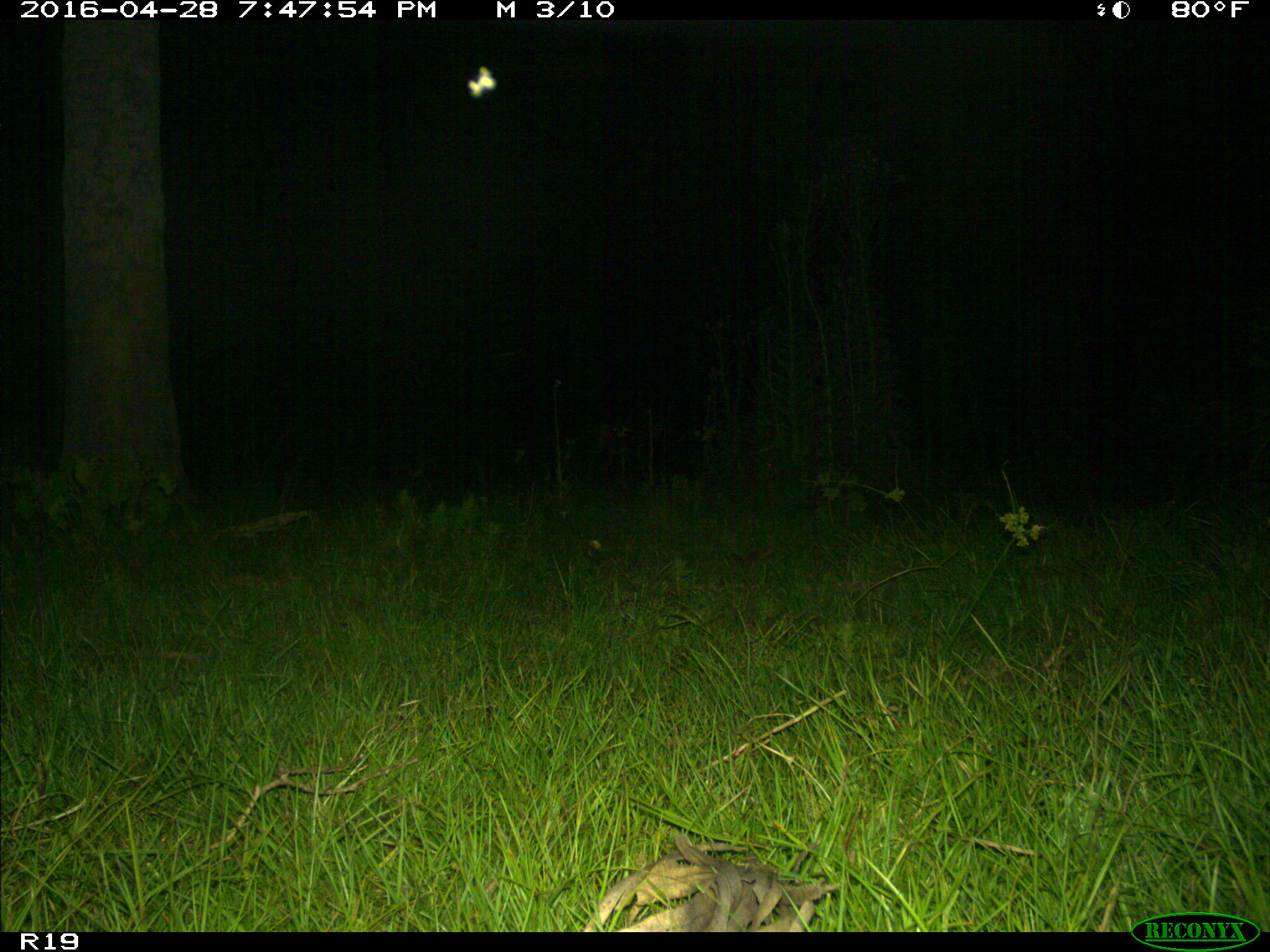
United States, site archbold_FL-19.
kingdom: Animalia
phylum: Chordata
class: Mammalia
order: Artiodactyla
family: Bovidae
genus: Bos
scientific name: Bos taurus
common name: domestic cow